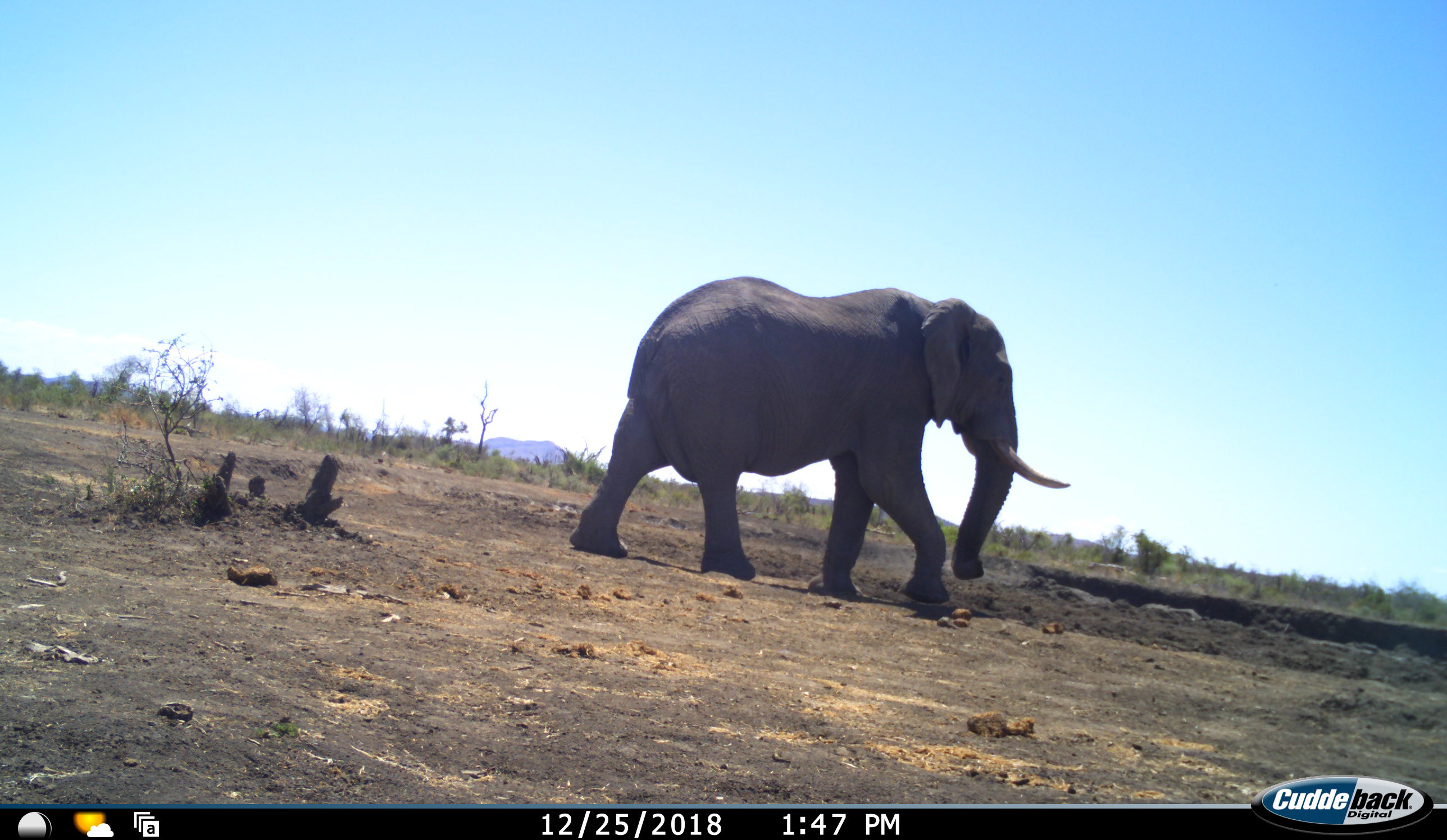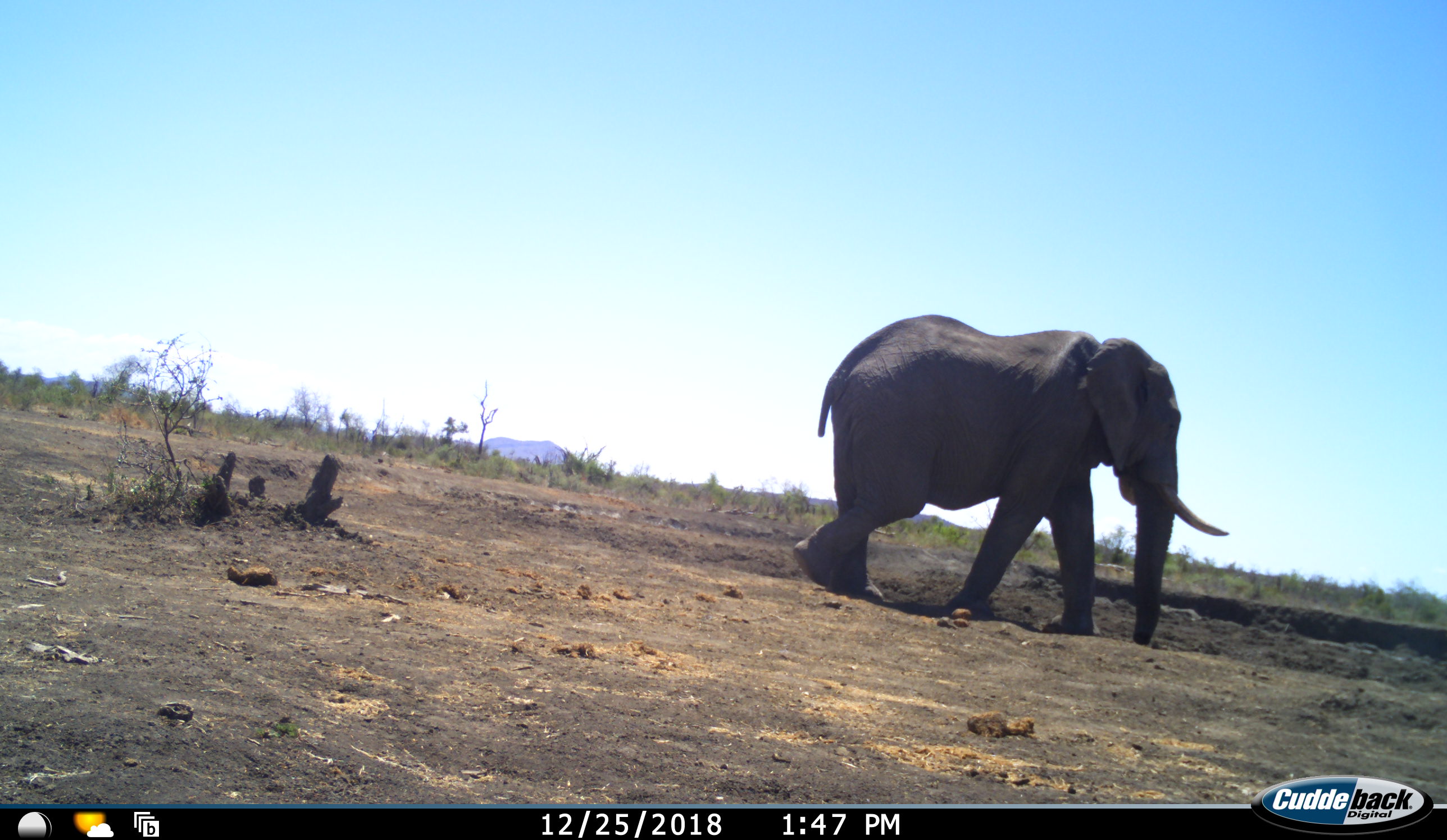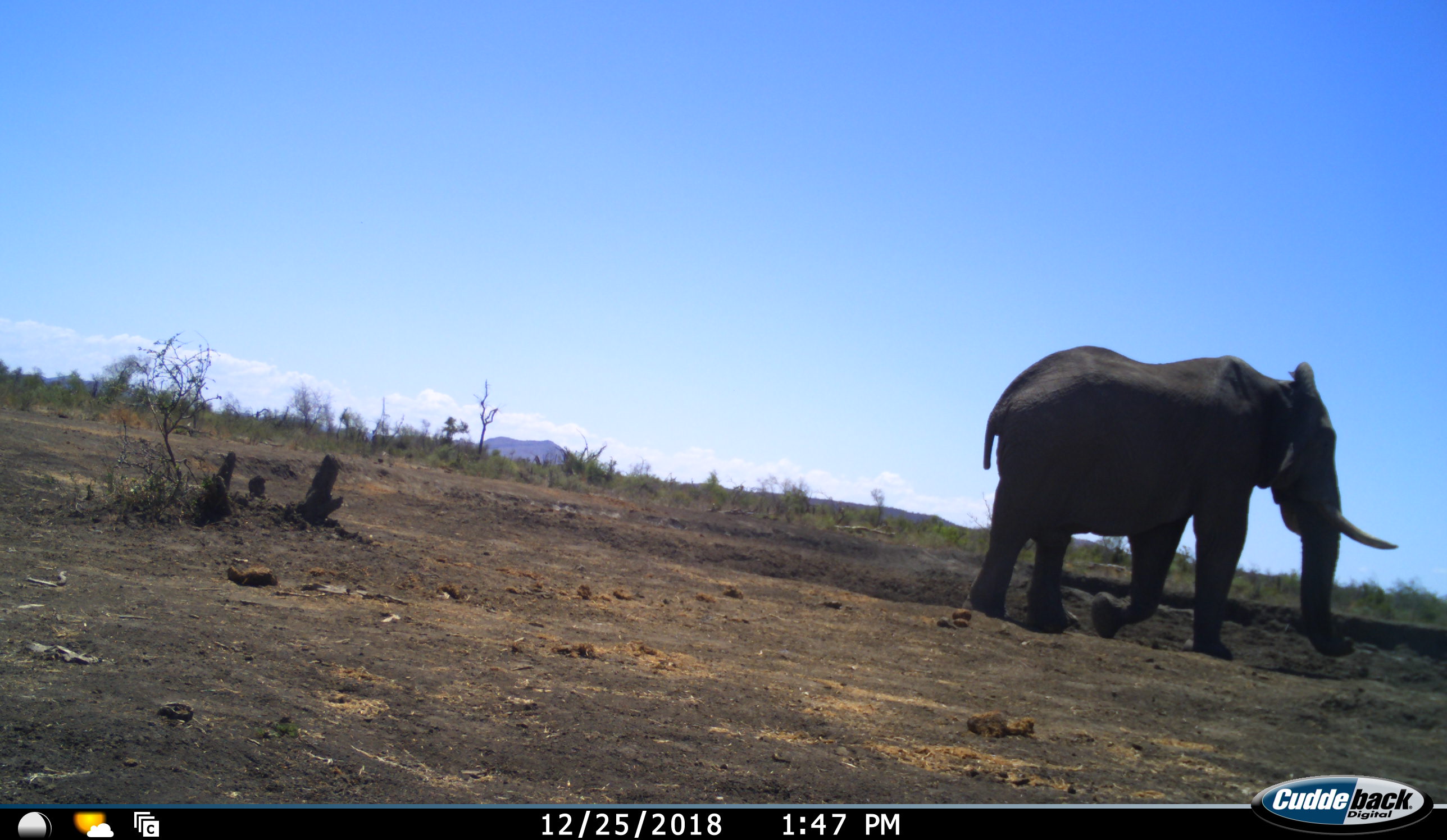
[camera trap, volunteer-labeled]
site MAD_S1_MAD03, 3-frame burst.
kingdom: Animalia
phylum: Chordata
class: Mammalia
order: Proboscidea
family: Elephantidae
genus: Loxodonta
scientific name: Loxodonta africana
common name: african bush elephant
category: elephant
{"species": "elephant (african bush elephant) (Loxodonta africana)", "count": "1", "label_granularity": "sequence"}